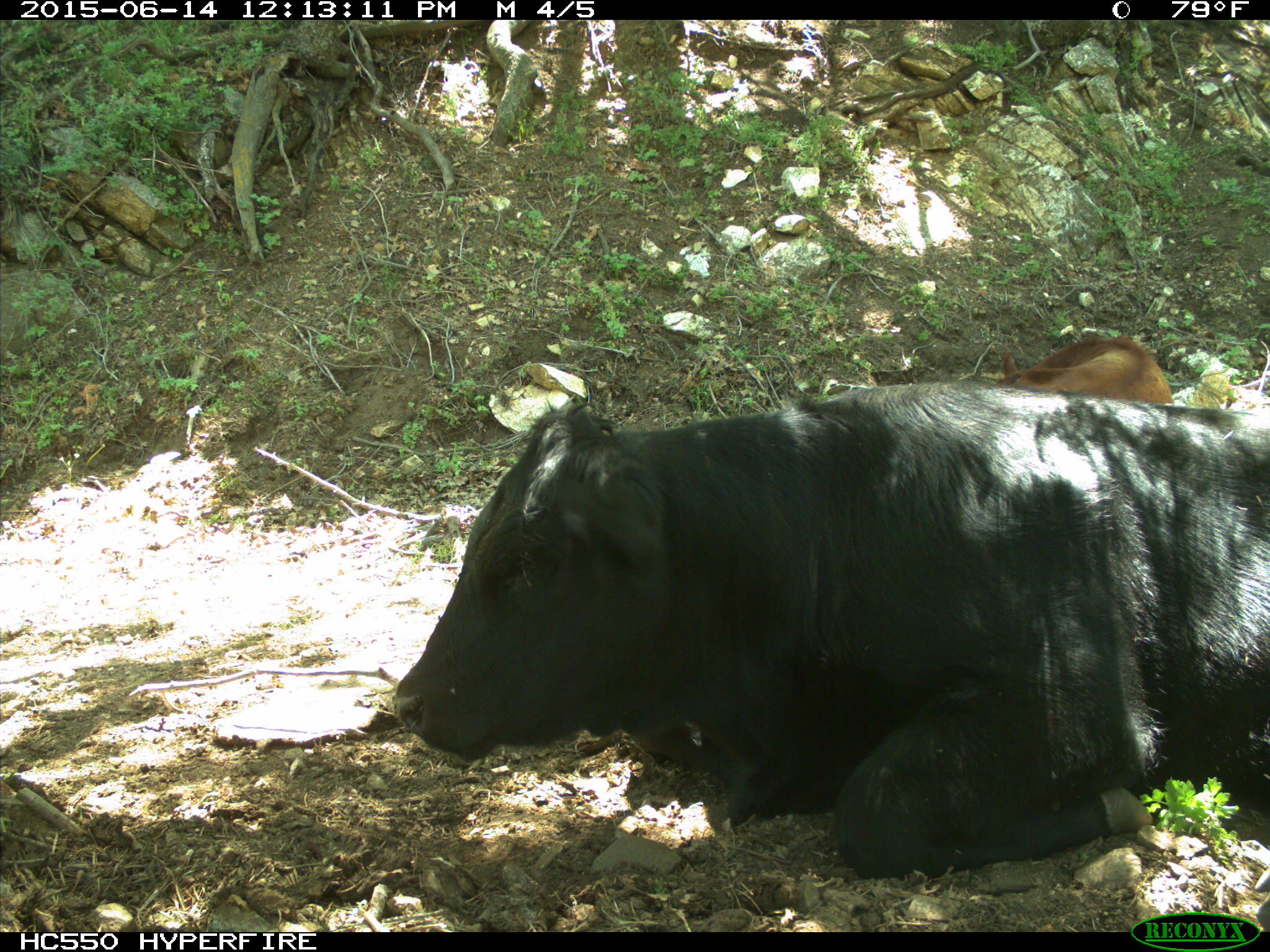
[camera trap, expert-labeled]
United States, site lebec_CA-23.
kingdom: Animalia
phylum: Chordata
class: Mammalia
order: Artiodactyla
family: Bovidae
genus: Bos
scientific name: Bos taurus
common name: domestic cow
Bos taurus (domestic cow).